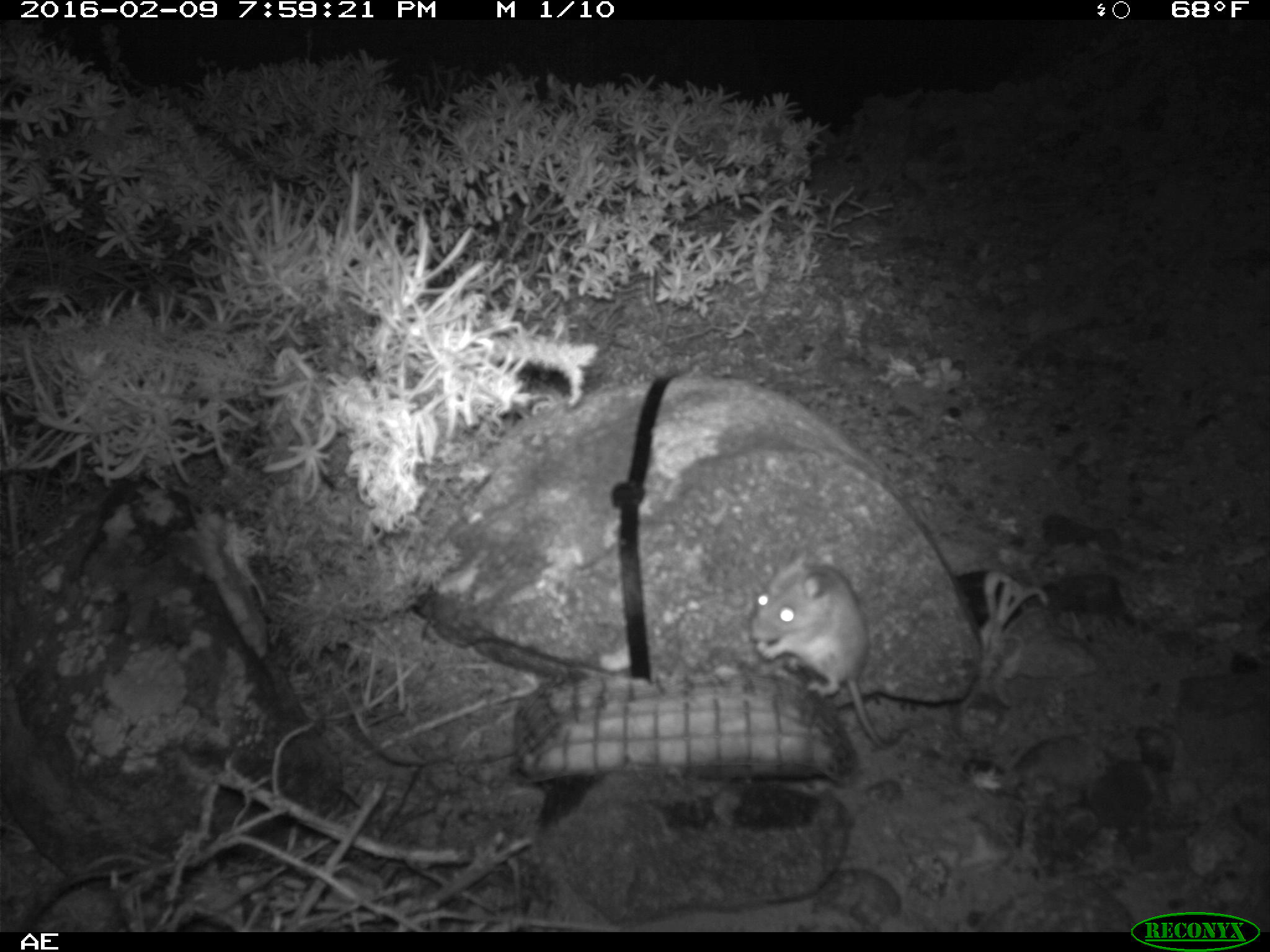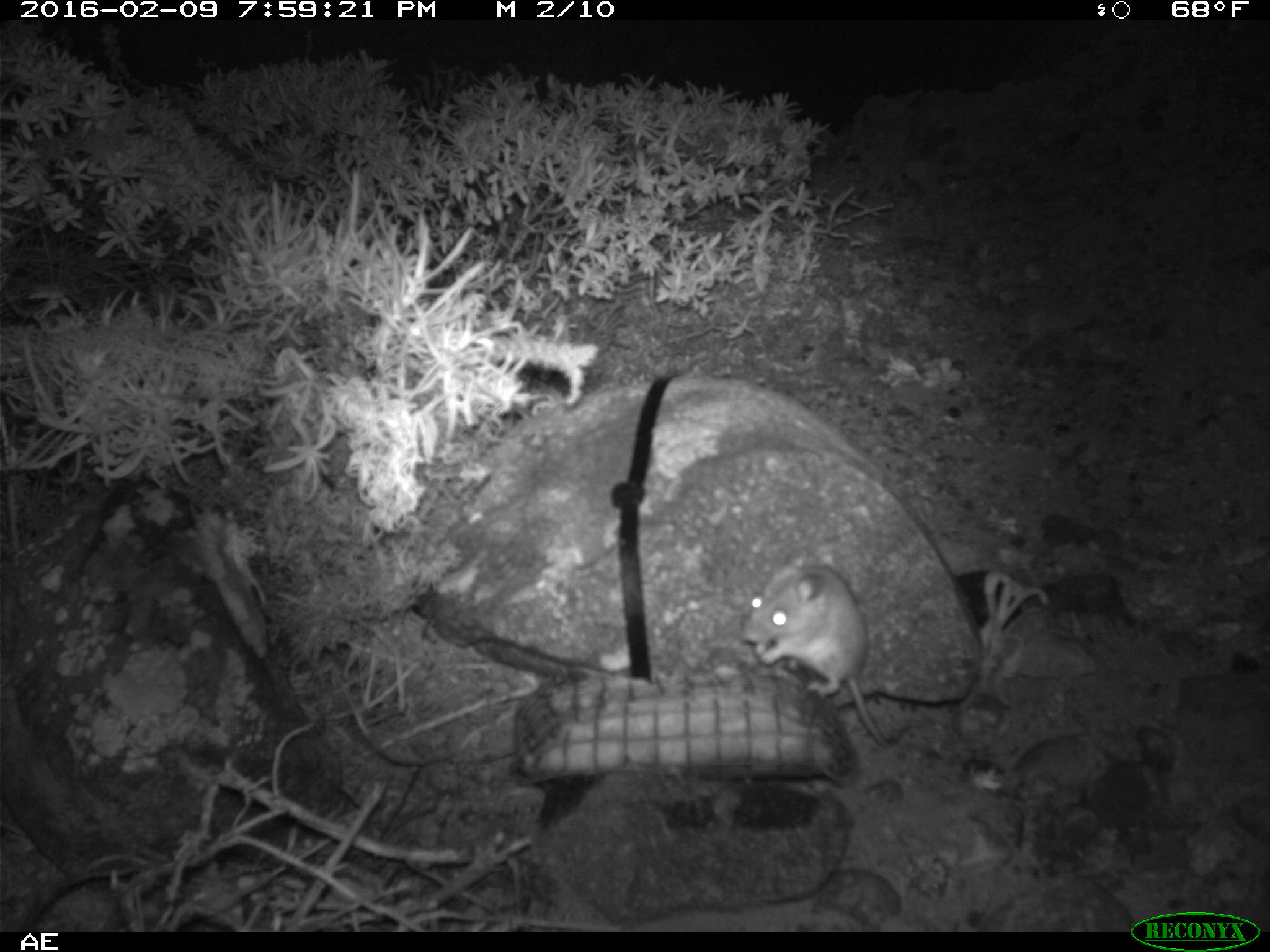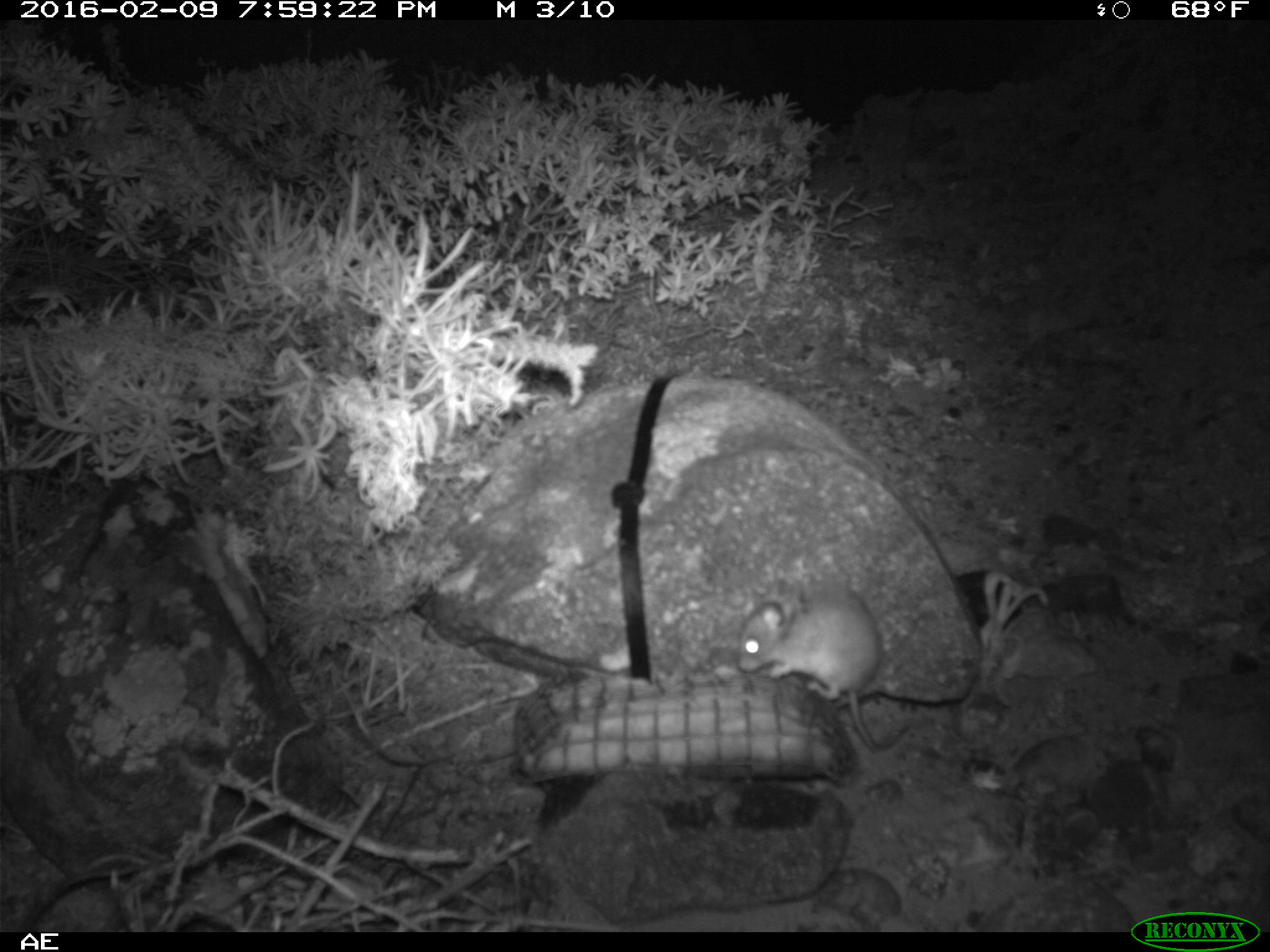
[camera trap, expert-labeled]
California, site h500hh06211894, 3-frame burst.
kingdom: Animalia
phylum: Chordata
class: Mammalia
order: Rodentia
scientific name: Rodentia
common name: rodent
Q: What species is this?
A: Rodent (Rodentia).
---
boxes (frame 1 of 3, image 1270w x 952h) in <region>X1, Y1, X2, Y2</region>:
rodent: <region>750, 546, 912, 752</region>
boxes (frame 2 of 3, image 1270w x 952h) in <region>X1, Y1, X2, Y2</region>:
rodent: <region>740, 554, 895, 749</region>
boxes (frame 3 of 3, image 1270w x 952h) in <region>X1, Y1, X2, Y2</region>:
rodent: <region>734, 582, 912, 752</region>